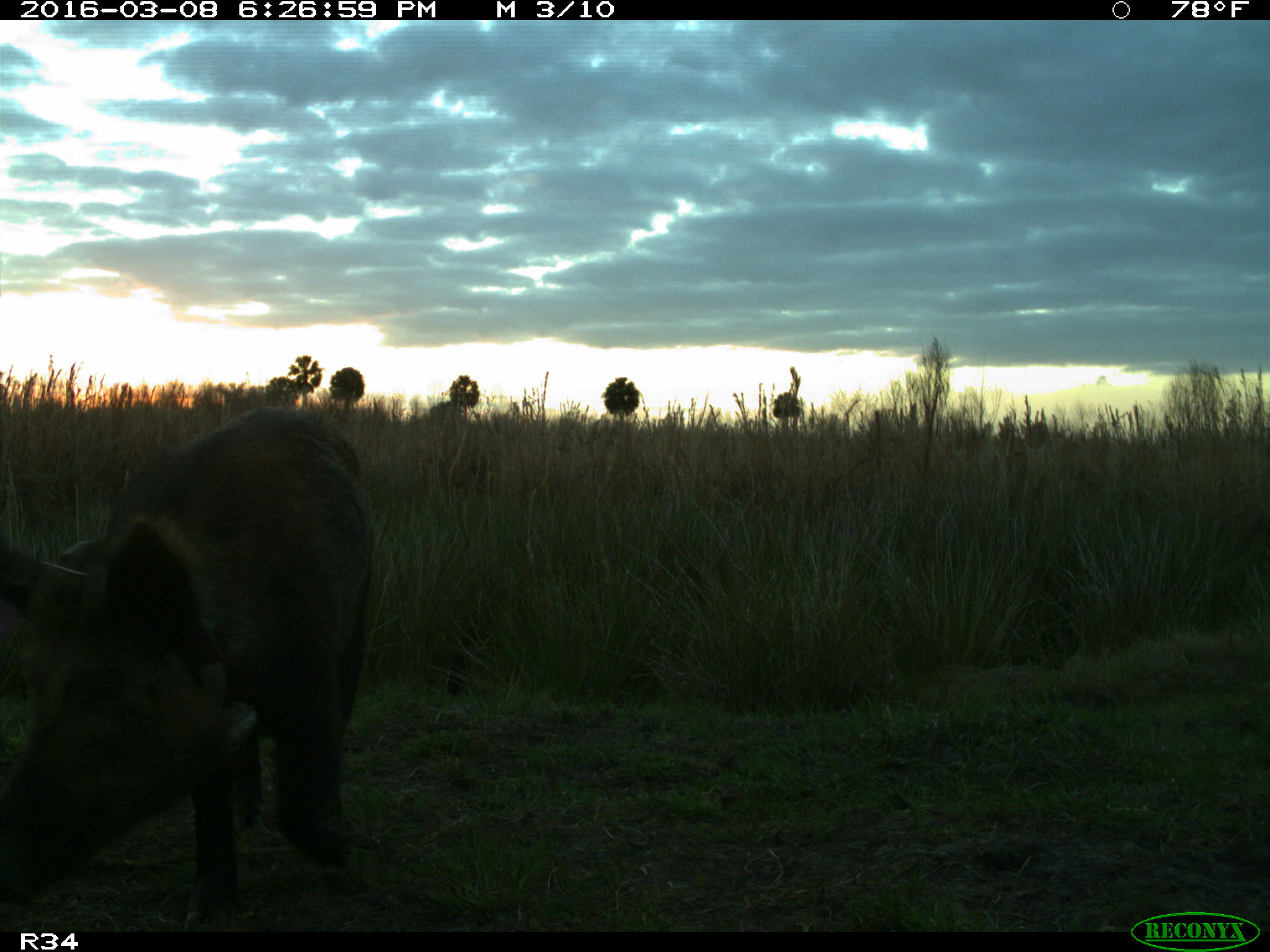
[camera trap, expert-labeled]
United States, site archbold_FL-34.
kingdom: Animalia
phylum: Chordata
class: Mammalia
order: Artiodactyla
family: Suidae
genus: Sus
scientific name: Sus scrofa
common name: wild boar